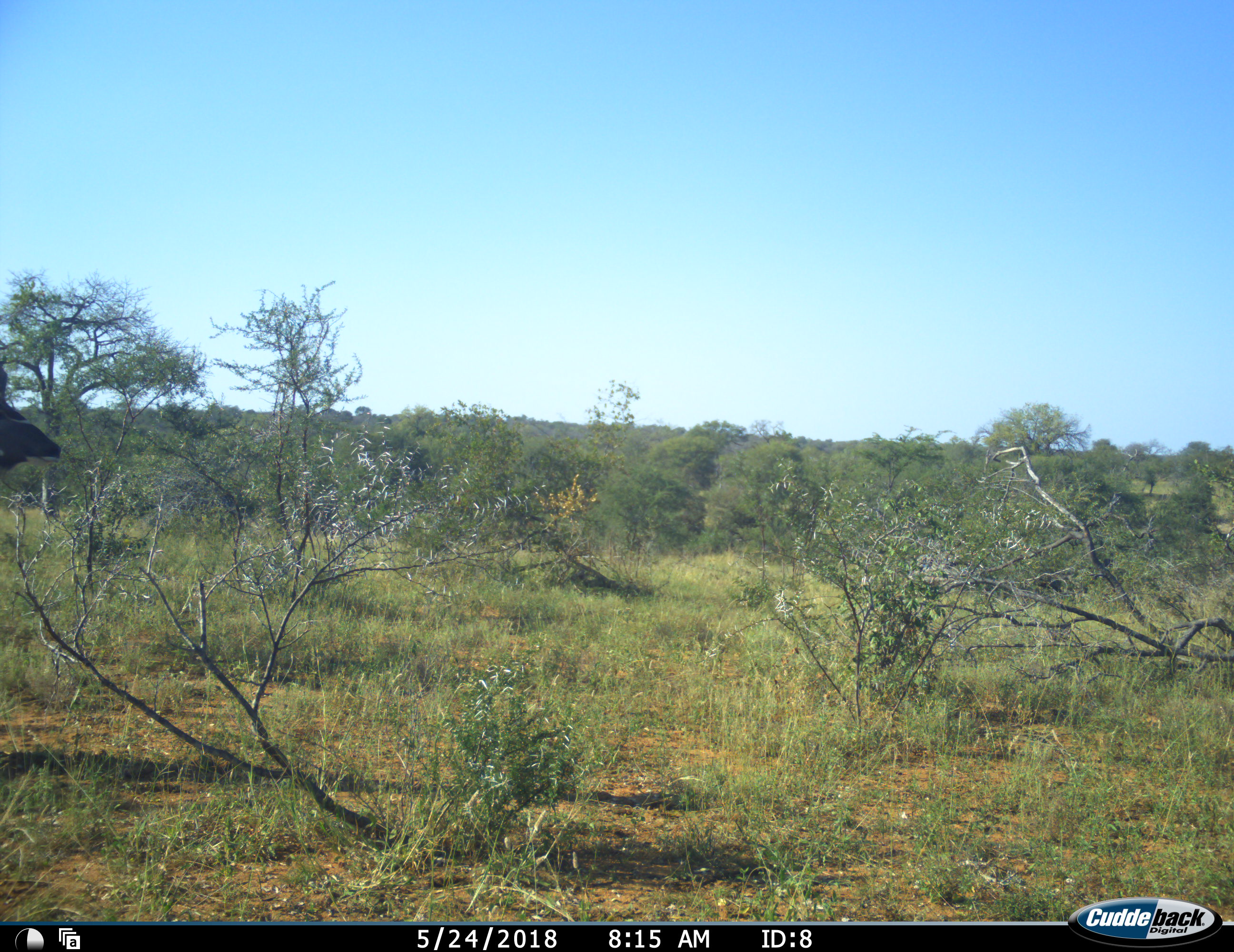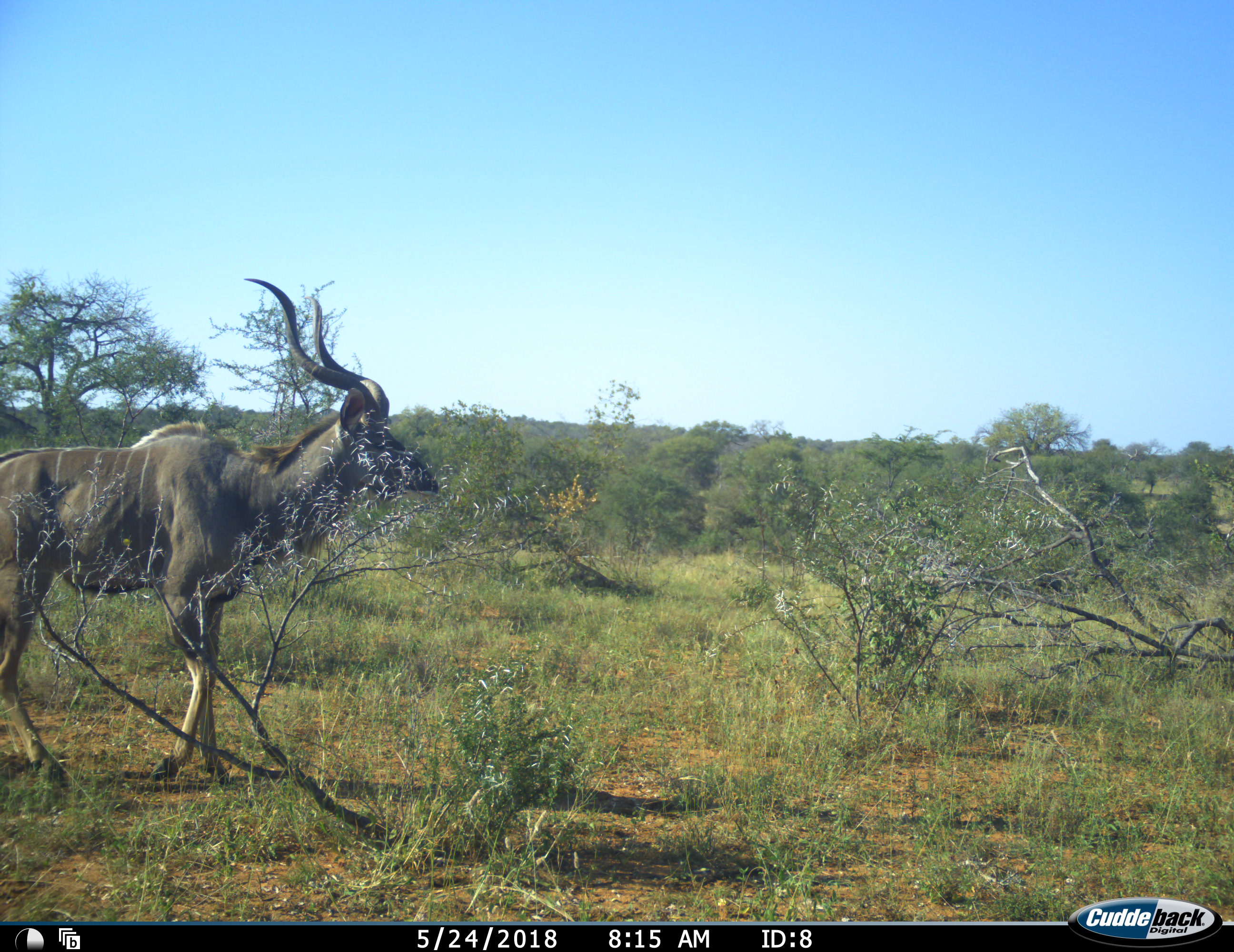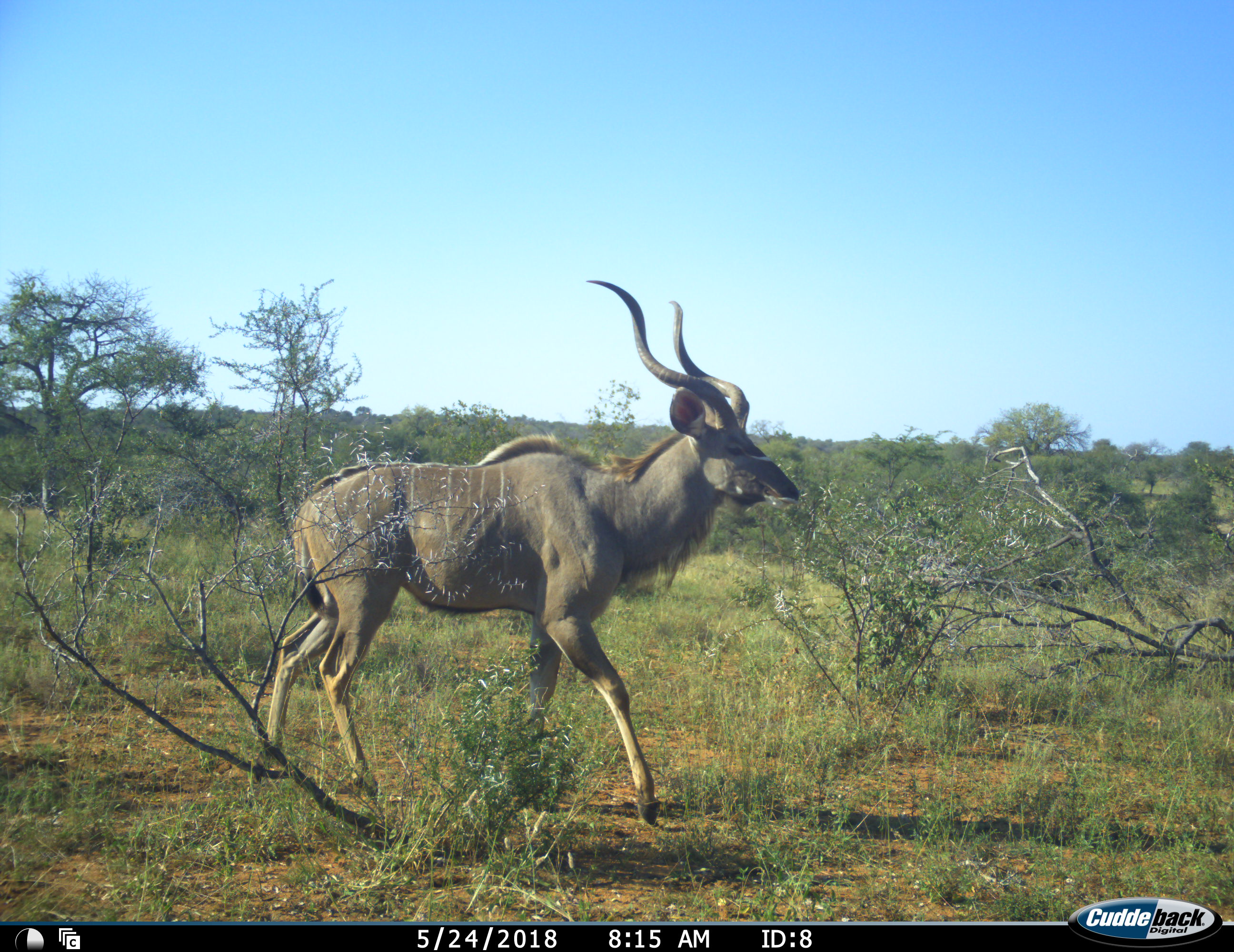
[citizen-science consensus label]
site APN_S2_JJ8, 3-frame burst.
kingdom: Animalia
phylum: Chordata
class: Mammalia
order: Artiodactyla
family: Bovidae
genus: Tragelaphus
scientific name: Tragelaphus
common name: kudu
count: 1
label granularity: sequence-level